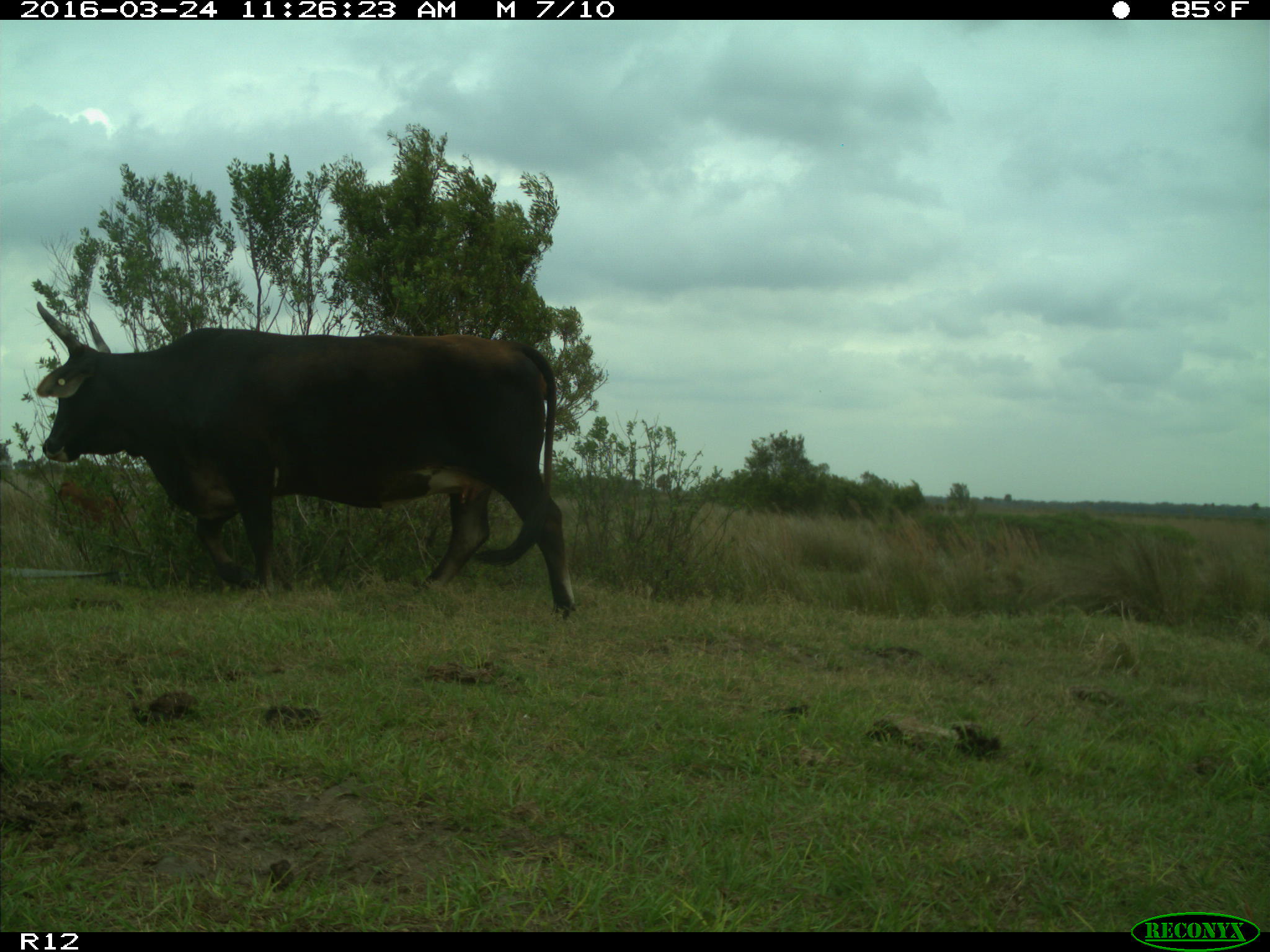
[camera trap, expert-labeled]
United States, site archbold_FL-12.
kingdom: Animalia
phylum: Chordata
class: Mammalia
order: Artiodactyla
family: Bovidae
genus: Bos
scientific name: Bos taurus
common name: domestic cow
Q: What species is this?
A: Bos taurus (domestic cow).